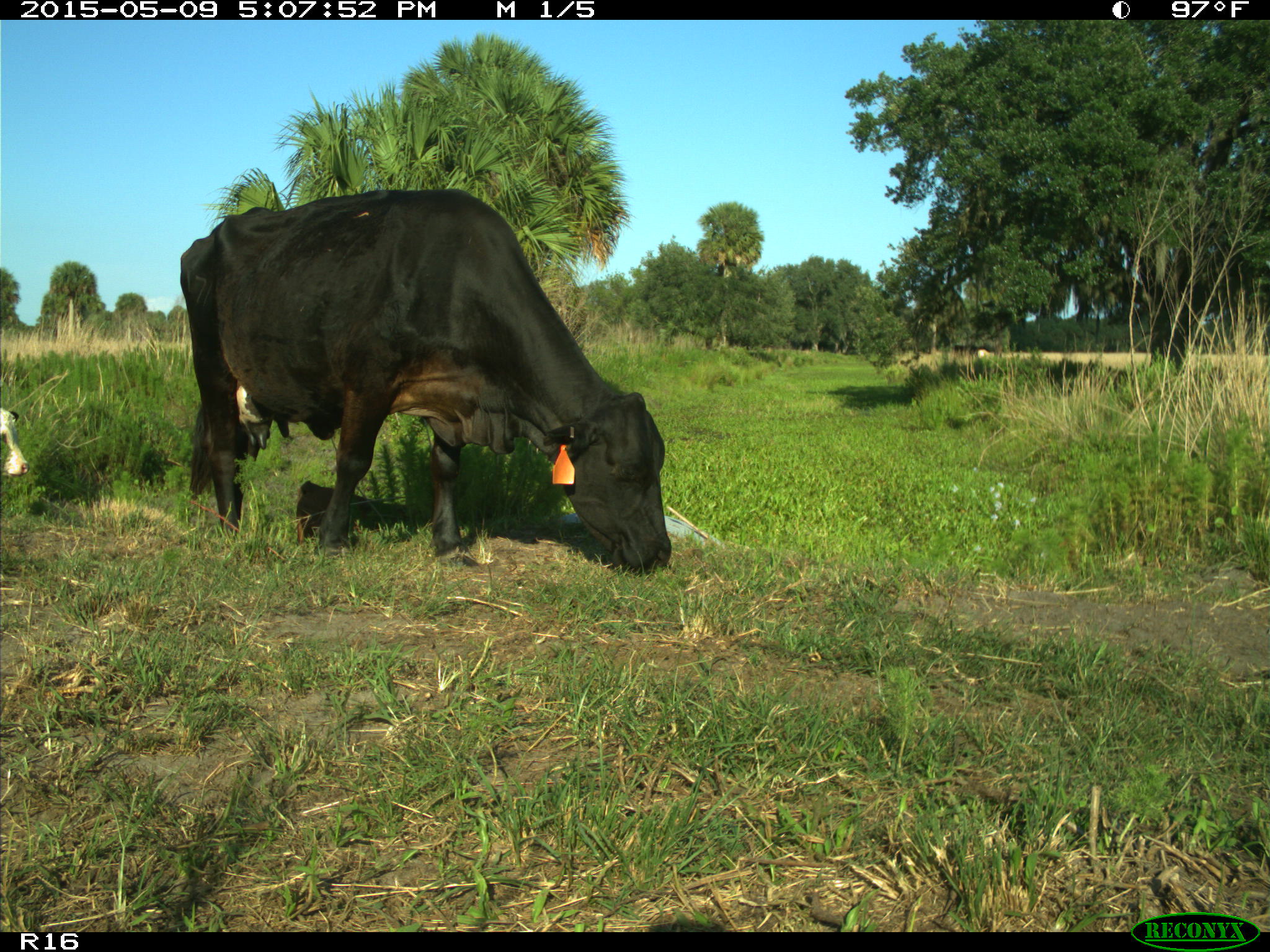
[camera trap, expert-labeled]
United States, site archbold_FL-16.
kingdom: Animalia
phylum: Chordata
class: Mammalia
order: Cingulata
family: Dasypodidae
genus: Dasypus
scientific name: Dasypus novemcinctus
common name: nine-banded armadillo